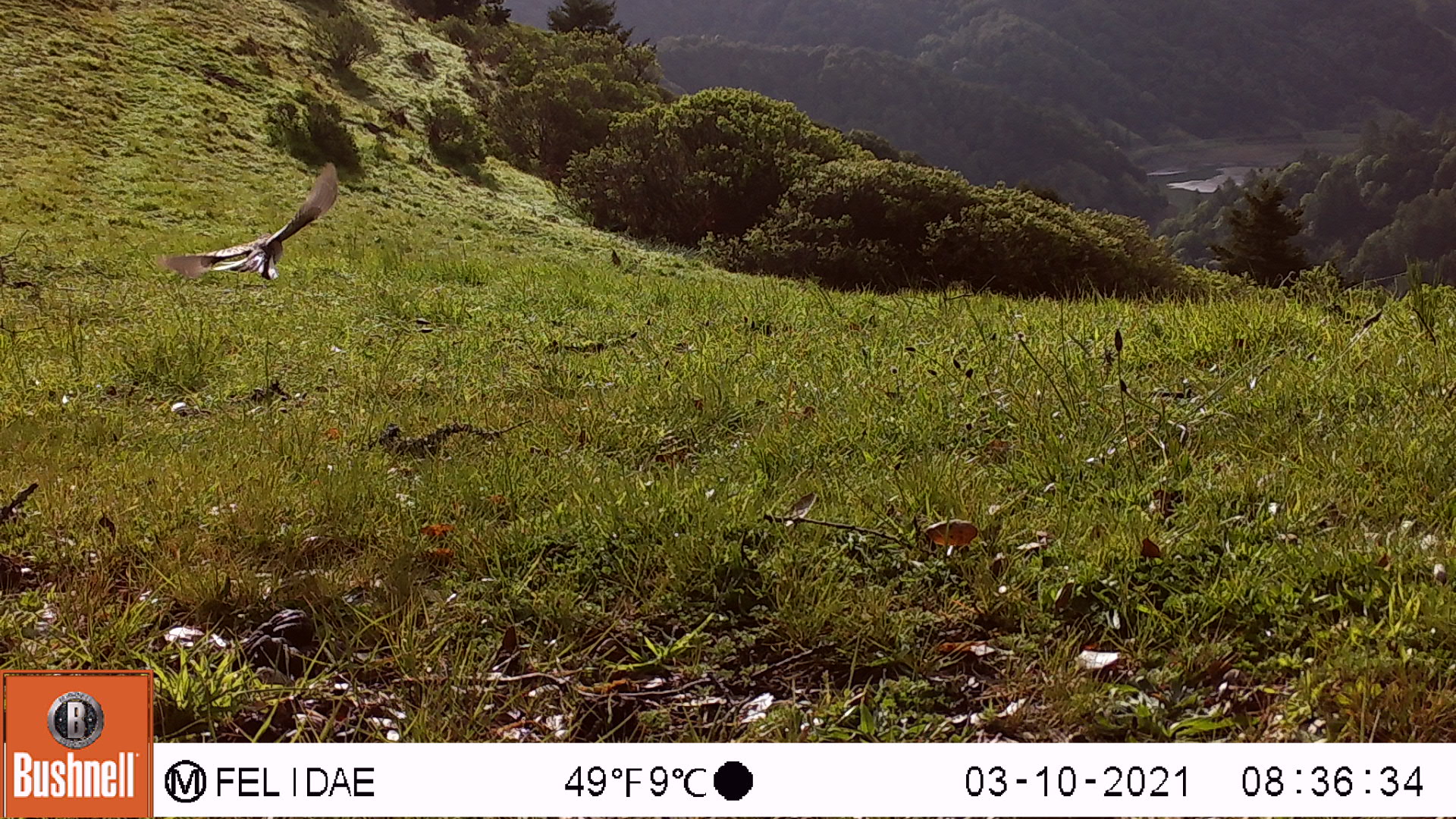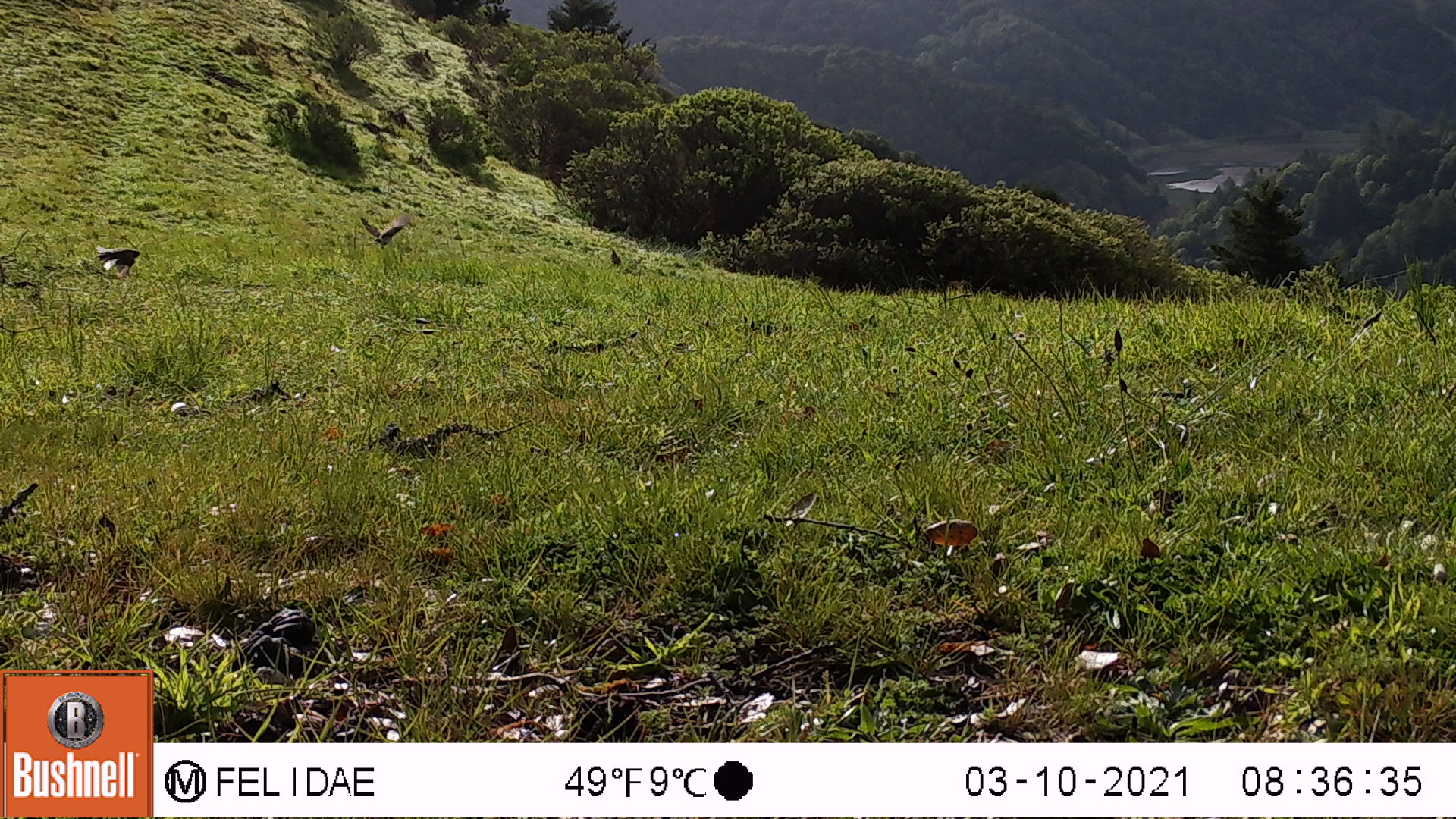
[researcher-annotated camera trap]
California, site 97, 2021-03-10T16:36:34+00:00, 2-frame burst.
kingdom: Animalia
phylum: Chordata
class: Aves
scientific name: Aves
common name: bird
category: unknown bird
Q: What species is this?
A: Unknown bird (bird) (Aves).